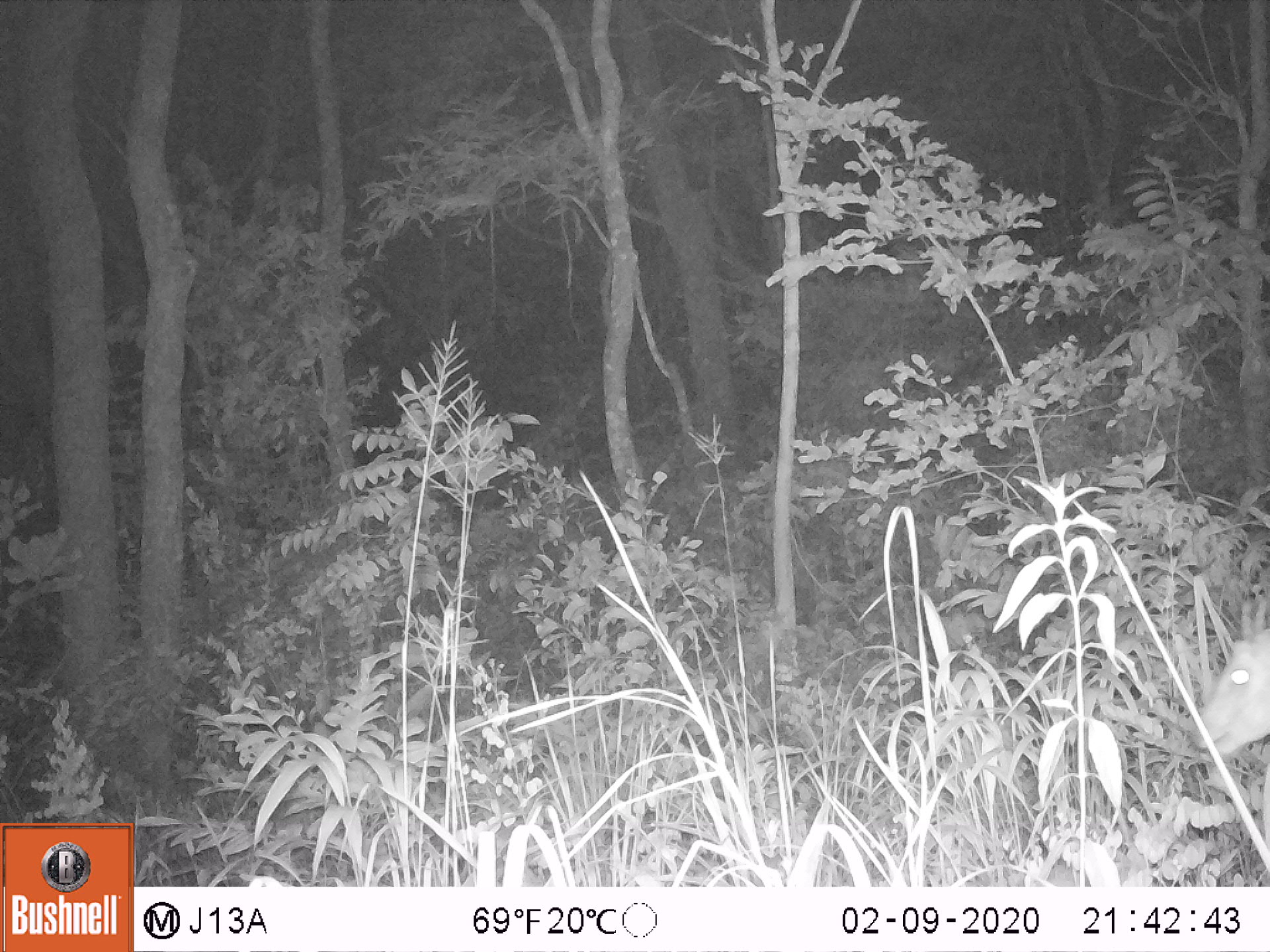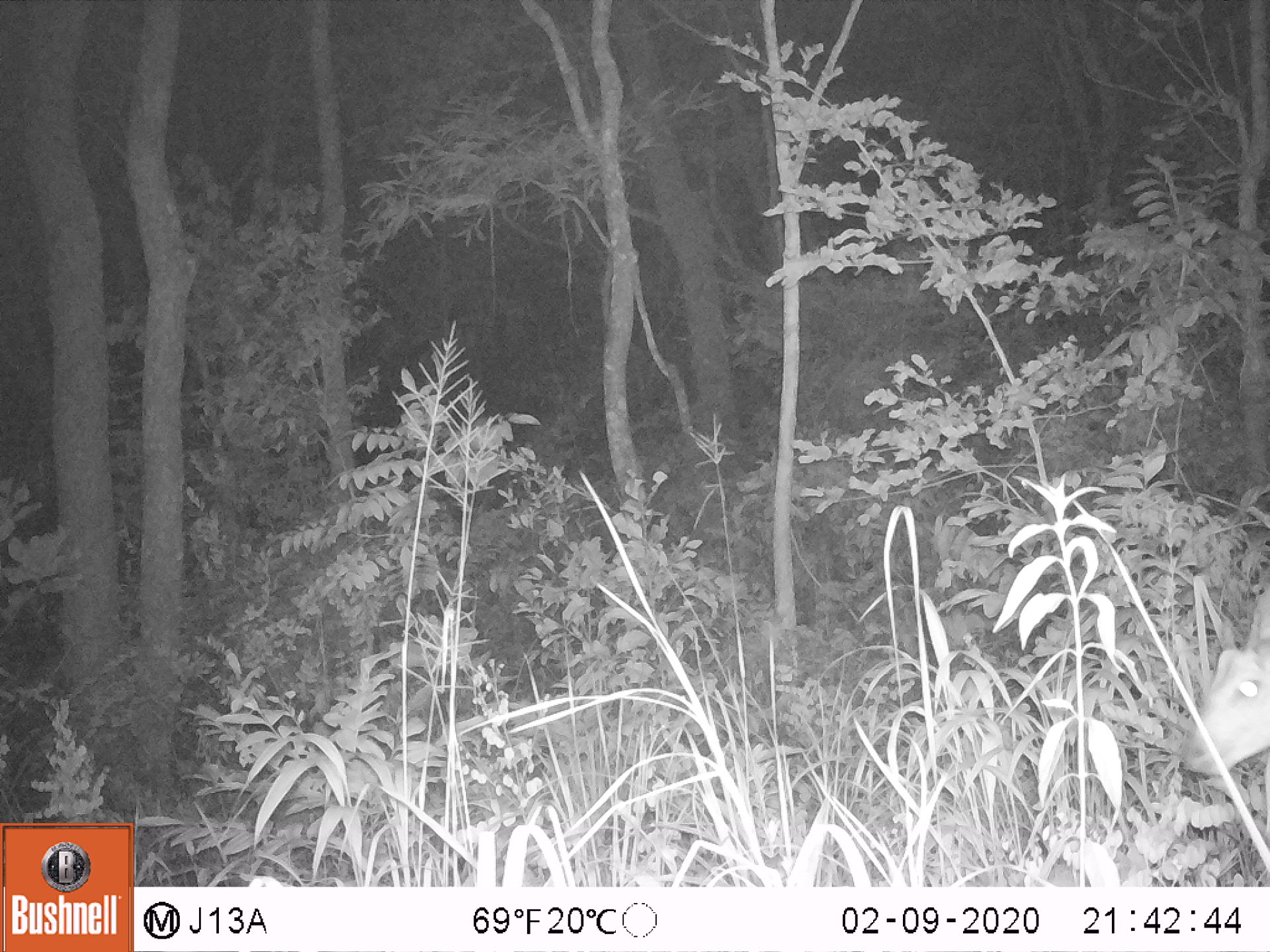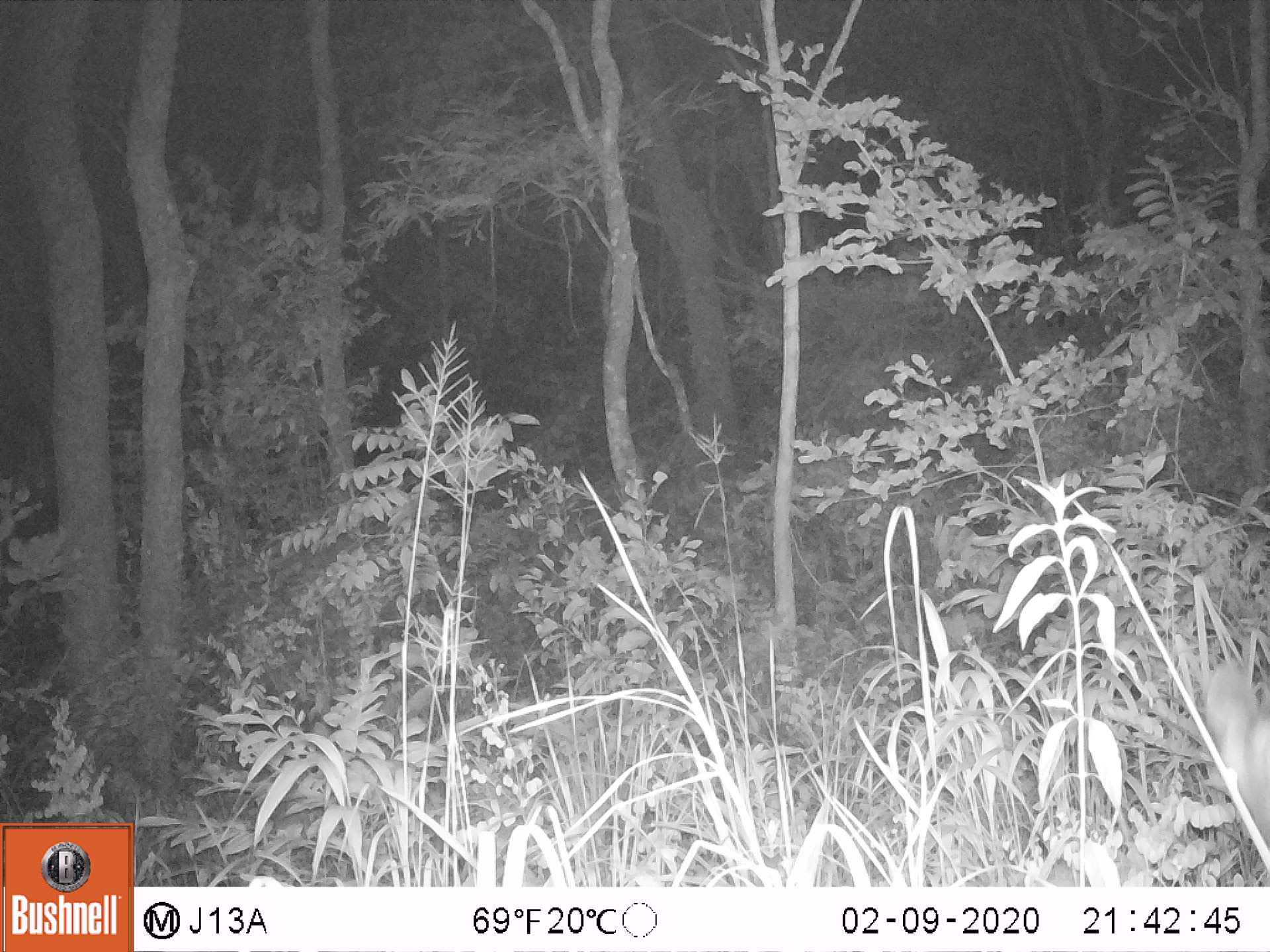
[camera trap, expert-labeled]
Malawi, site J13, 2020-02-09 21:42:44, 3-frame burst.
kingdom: Animalia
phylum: Chordata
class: Mammalia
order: Artiodactyla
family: Bovidae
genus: Tragelaphus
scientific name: Tragelaphus sylvaticus sylvaticus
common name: cape bushbuck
Cape bushbuck (Tragelaphus sylvaticus sylvaticus), count 1.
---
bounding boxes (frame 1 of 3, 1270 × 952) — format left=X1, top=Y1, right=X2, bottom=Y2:
cape bushbuck: left=1187, top=582, right=1268, bottom=768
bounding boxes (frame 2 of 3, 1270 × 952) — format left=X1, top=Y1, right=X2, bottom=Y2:
cape bushbuck: left=1176, top=587, right=1268, bottom=782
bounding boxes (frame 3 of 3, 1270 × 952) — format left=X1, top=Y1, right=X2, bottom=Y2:
cape bushbuck: left=1197, top=653, right=1268, bottom=843